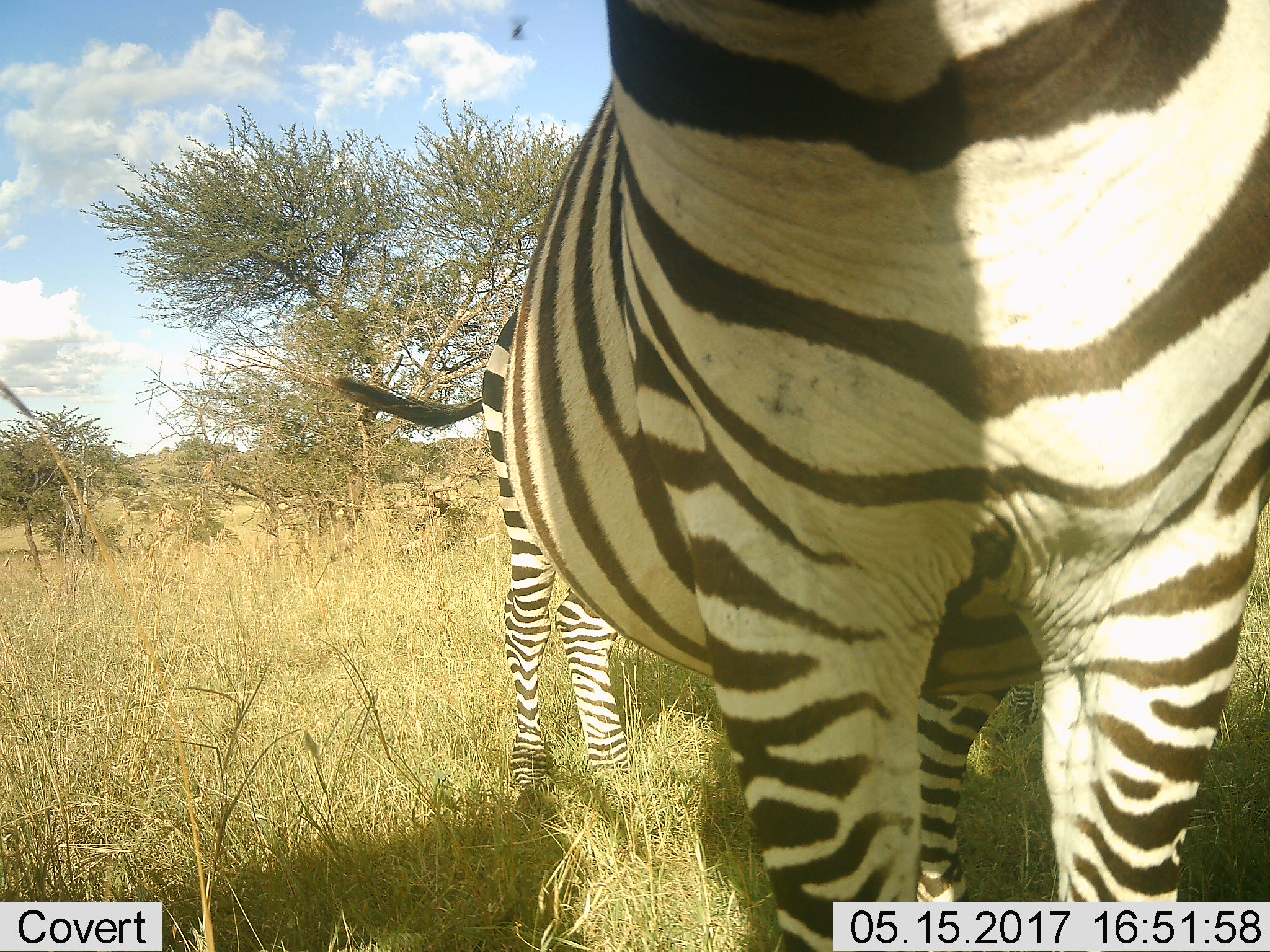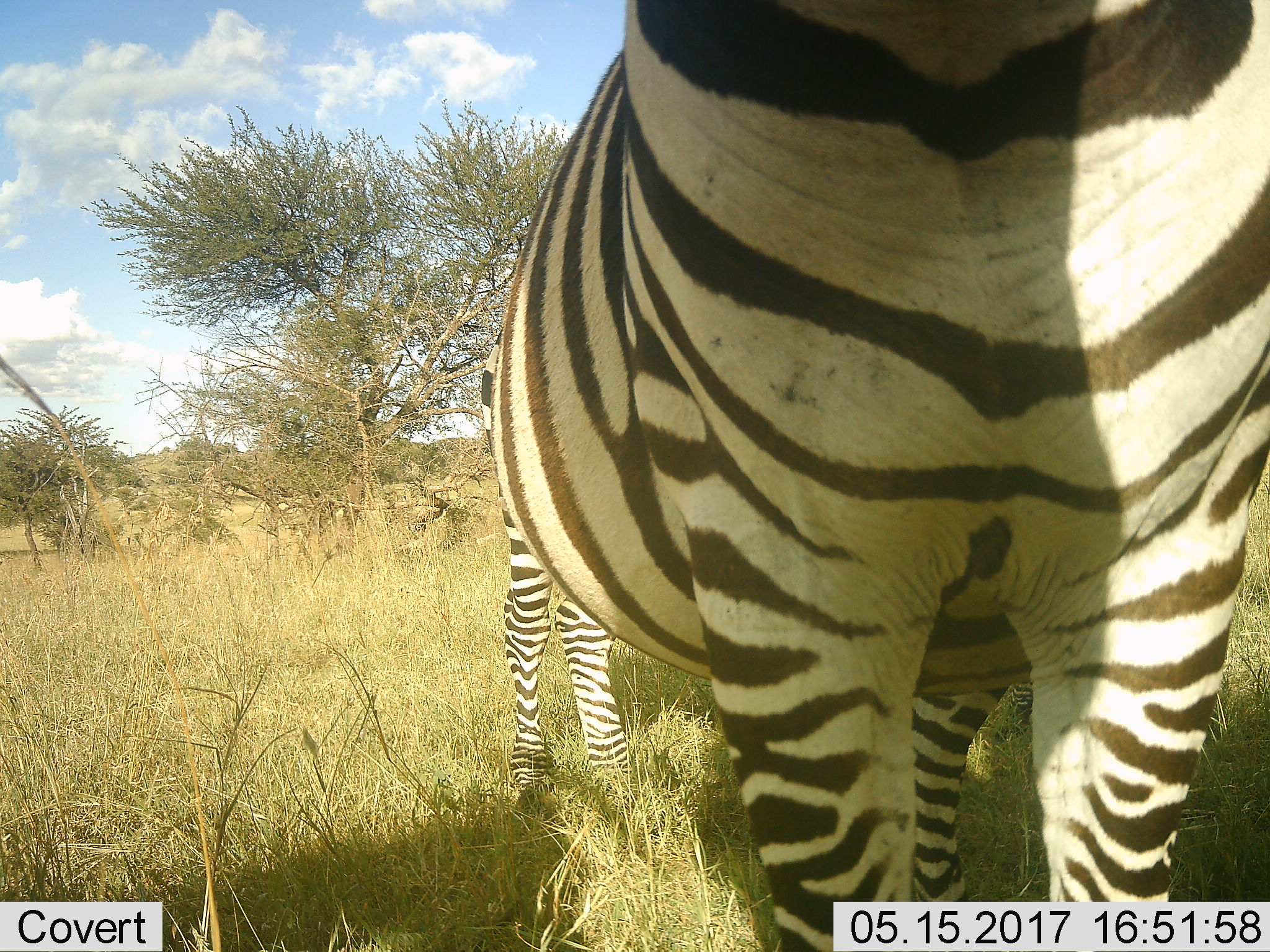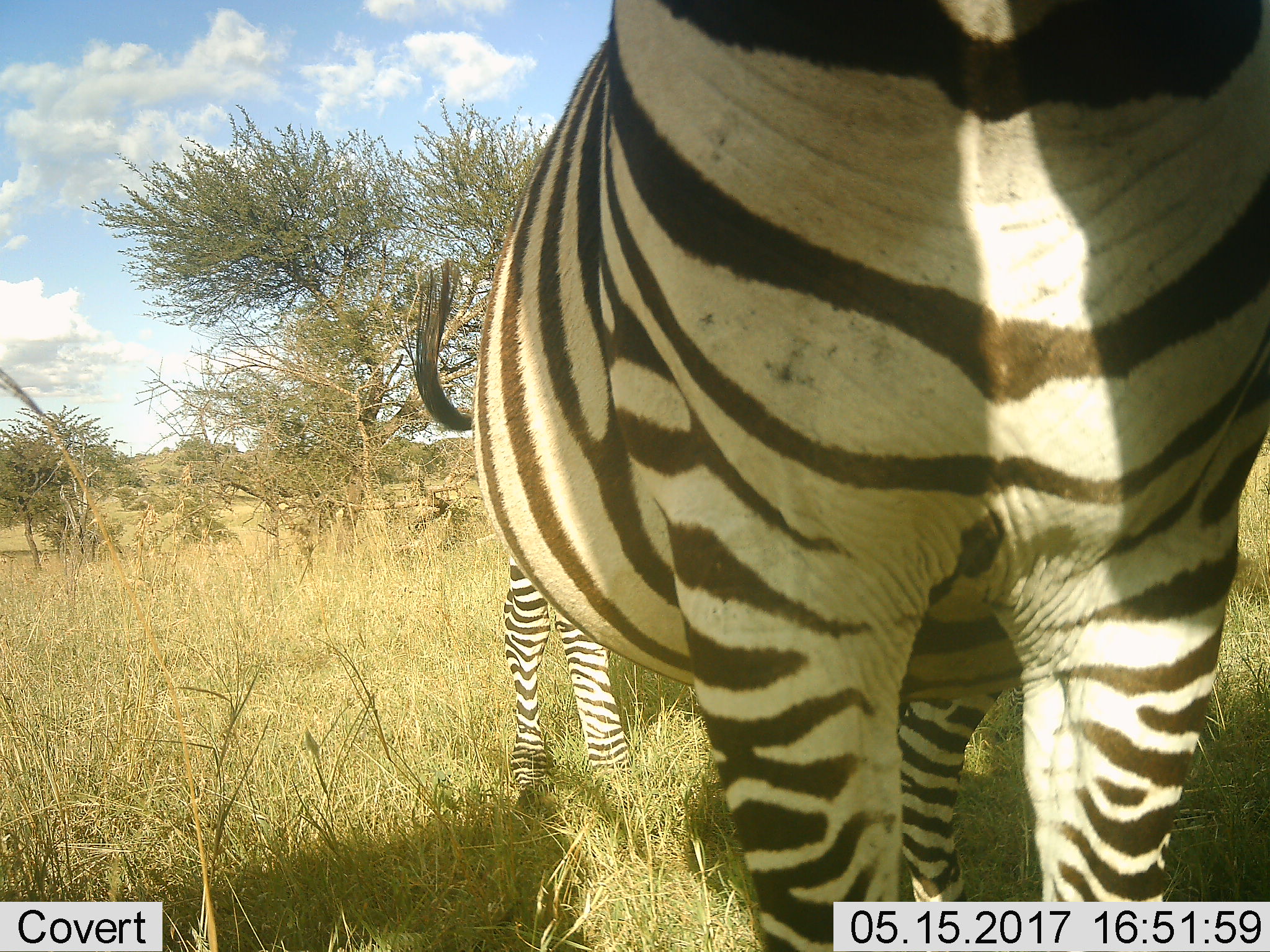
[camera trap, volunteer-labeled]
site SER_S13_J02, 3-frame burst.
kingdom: Animalia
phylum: Chordata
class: Mammalia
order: Perissodactyla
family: Equidae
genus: Equus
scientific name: Equus quagga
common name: plains zebra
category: zebraplains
Zebraplains (plains zebra) (Equus quagga), count 2. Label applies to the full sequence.